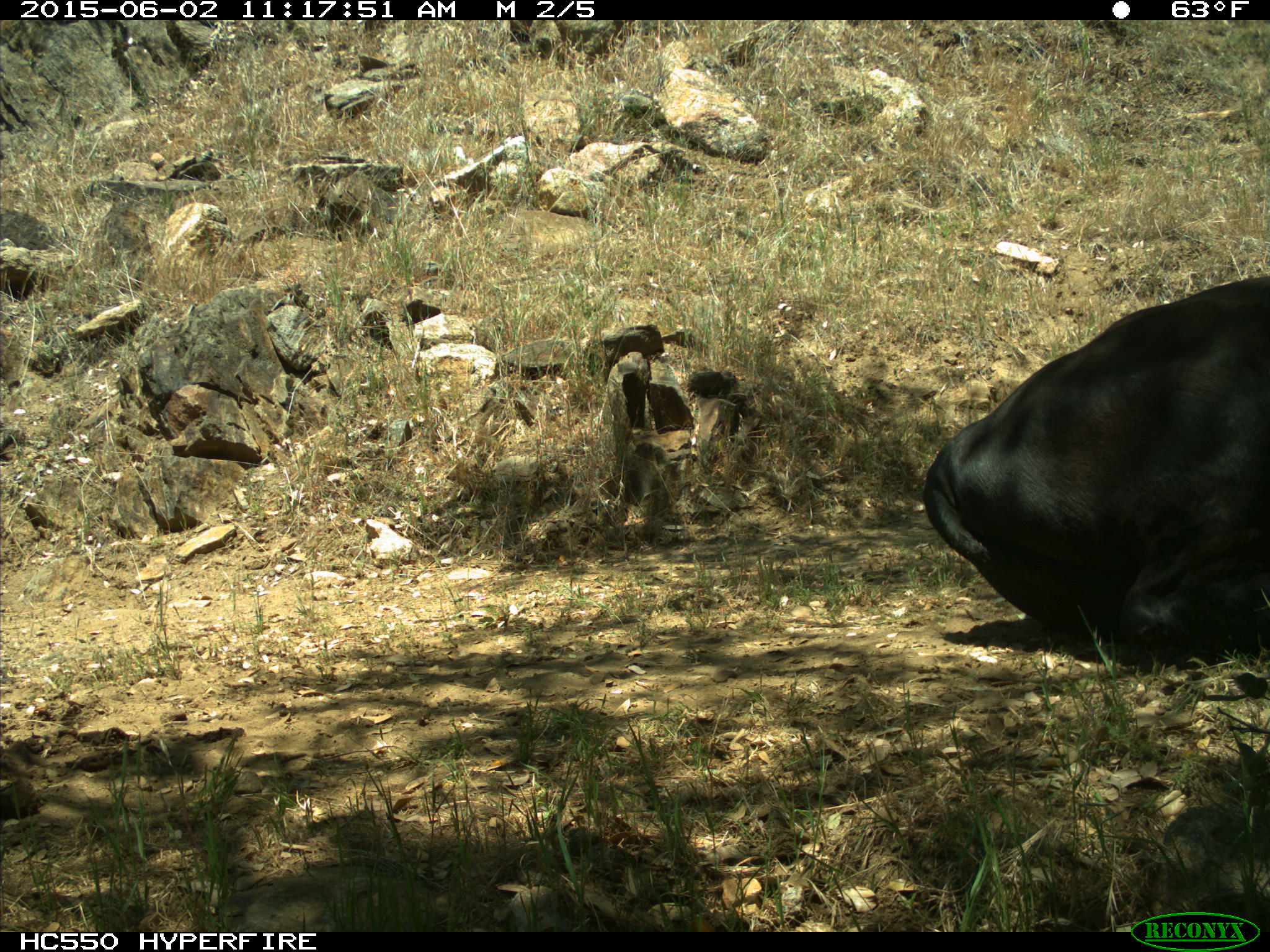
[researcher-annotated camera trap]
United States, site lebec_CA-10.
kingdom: Animalia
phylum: Chordata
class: Mammalia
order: Artiodactyla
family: Bovidae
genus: Bos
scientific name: Bos taurus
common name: domestic cow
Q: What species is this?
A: Bos taurus (domestic cow).